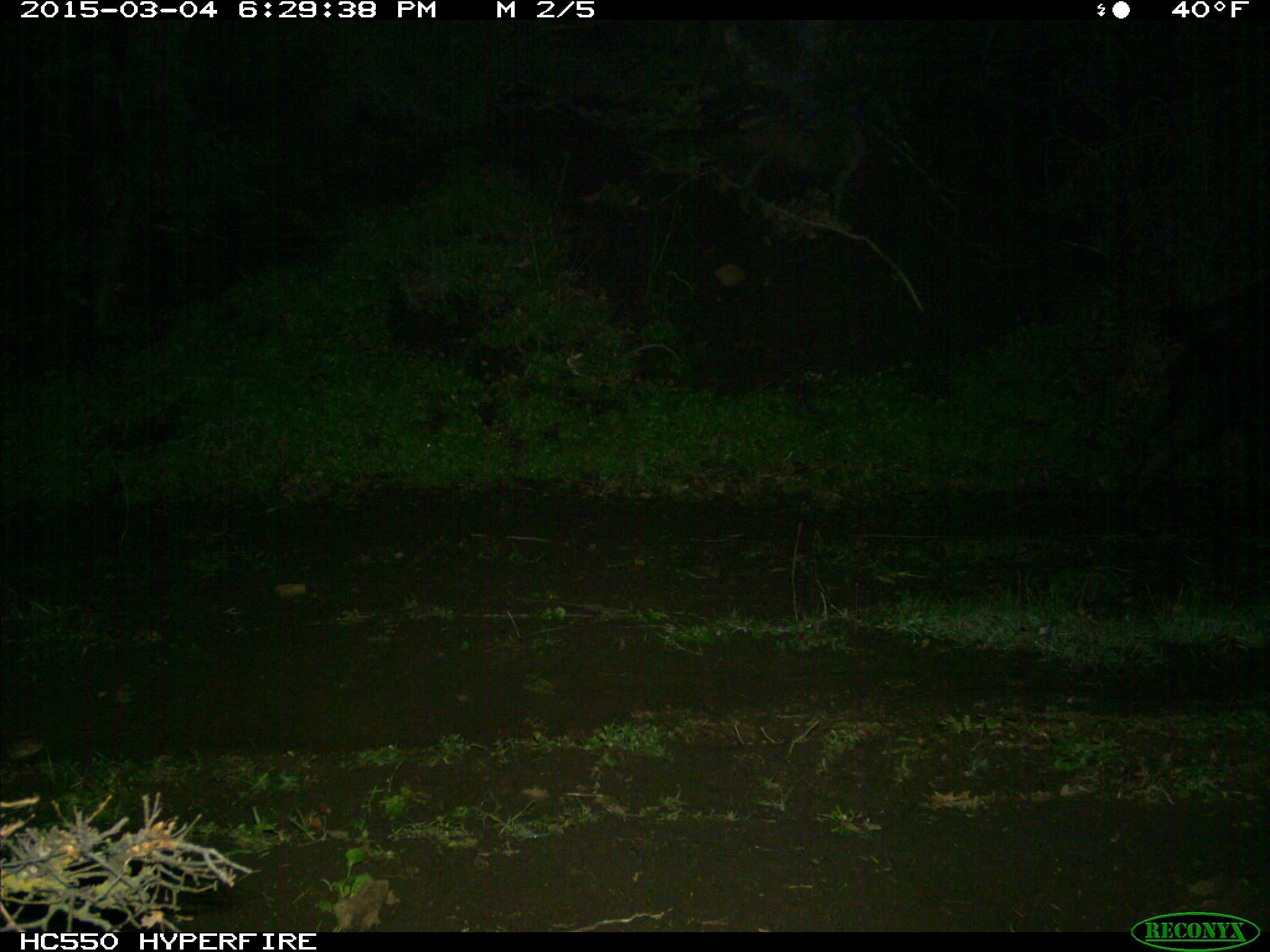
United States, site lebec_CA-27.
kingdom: Animalia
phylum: Chordata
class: Mammalia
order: Artiodactyla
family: Suidae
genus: Sus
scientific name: Sus scrofa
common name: wild boar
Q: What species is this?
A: Sus scrofa (wild boar).